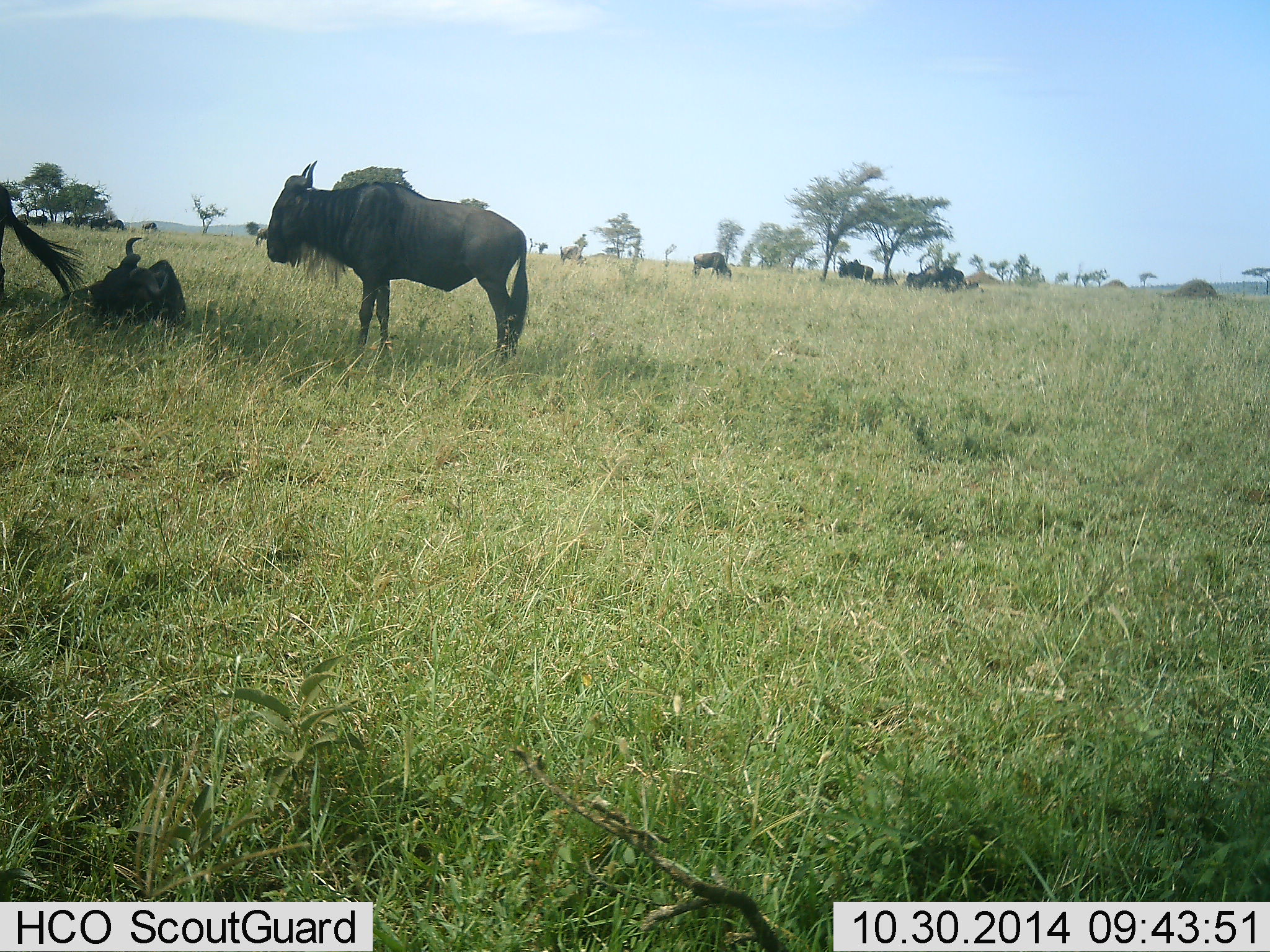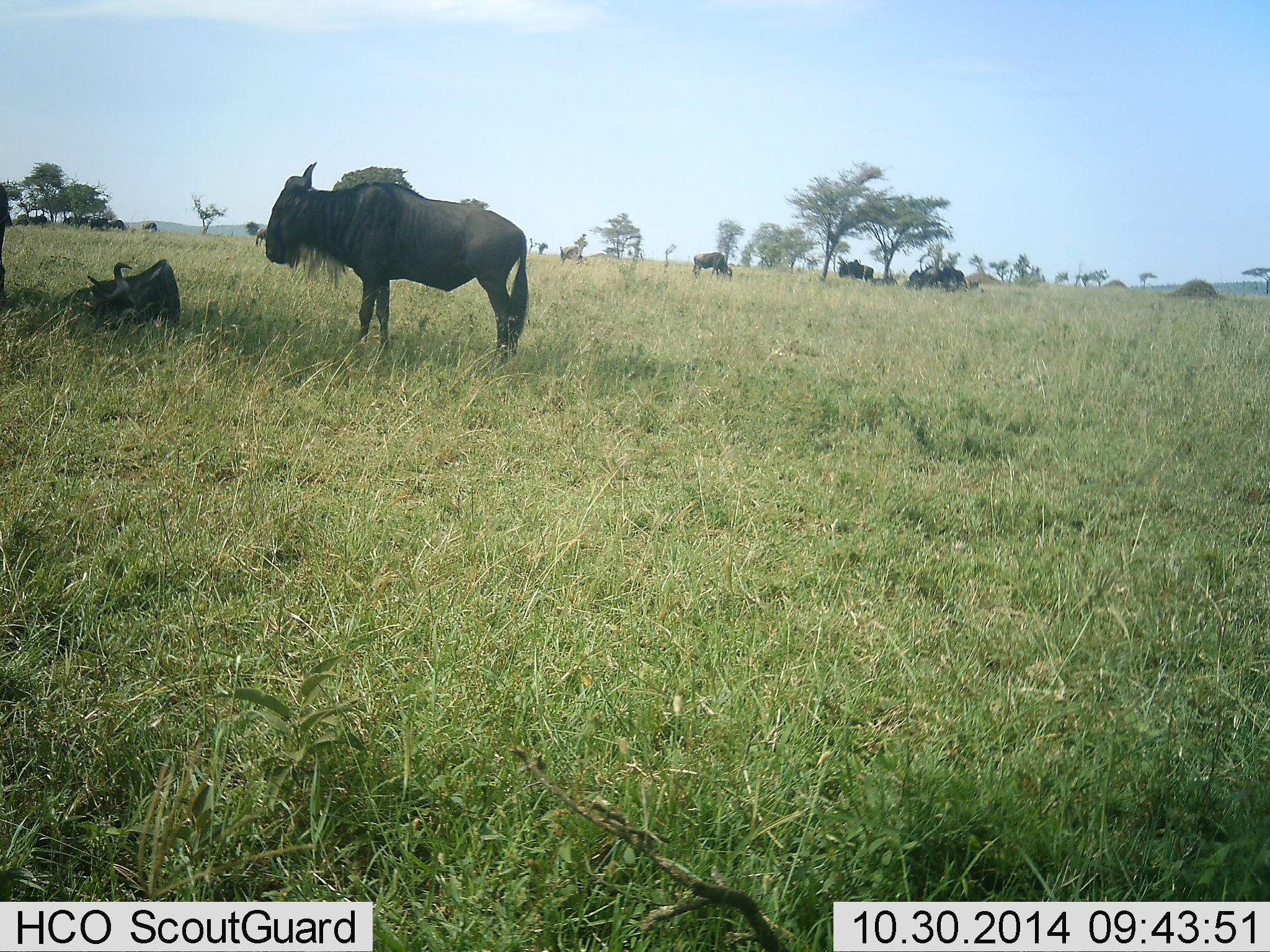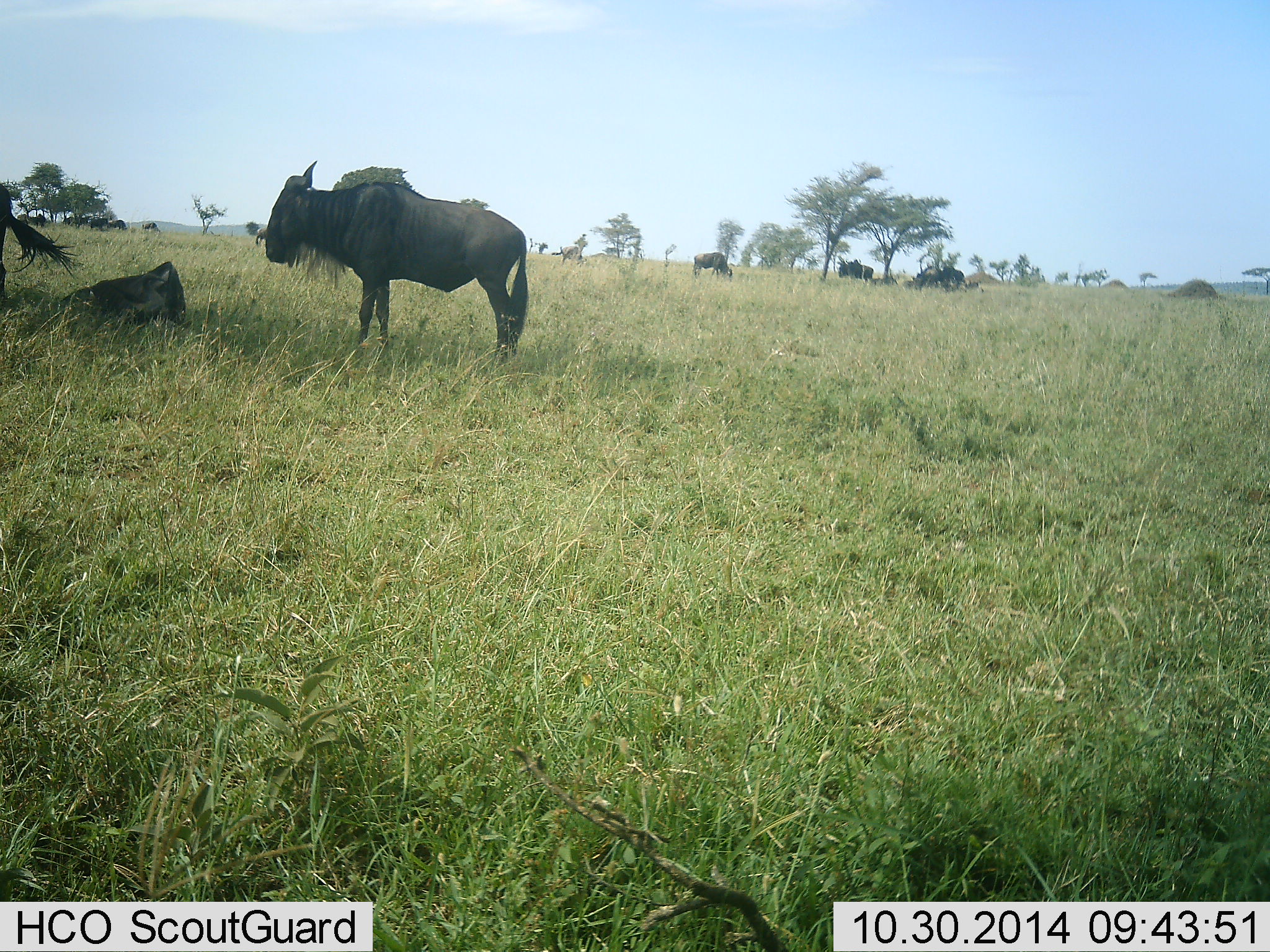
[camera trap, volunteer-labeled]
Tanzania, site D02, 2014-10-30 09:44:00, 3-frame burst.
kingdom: Animalia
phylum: Chordata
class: Mammalia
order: Artiodactyla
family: Bovidae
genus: Connochaetes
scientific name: Connochaetes taurinus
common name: blue wildebeest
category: wildebeest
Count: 10.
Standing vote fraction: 70%.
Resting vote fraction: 80%.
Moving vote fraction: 30%.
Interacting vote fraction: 20%.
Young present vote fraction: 0%.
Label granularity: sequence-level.